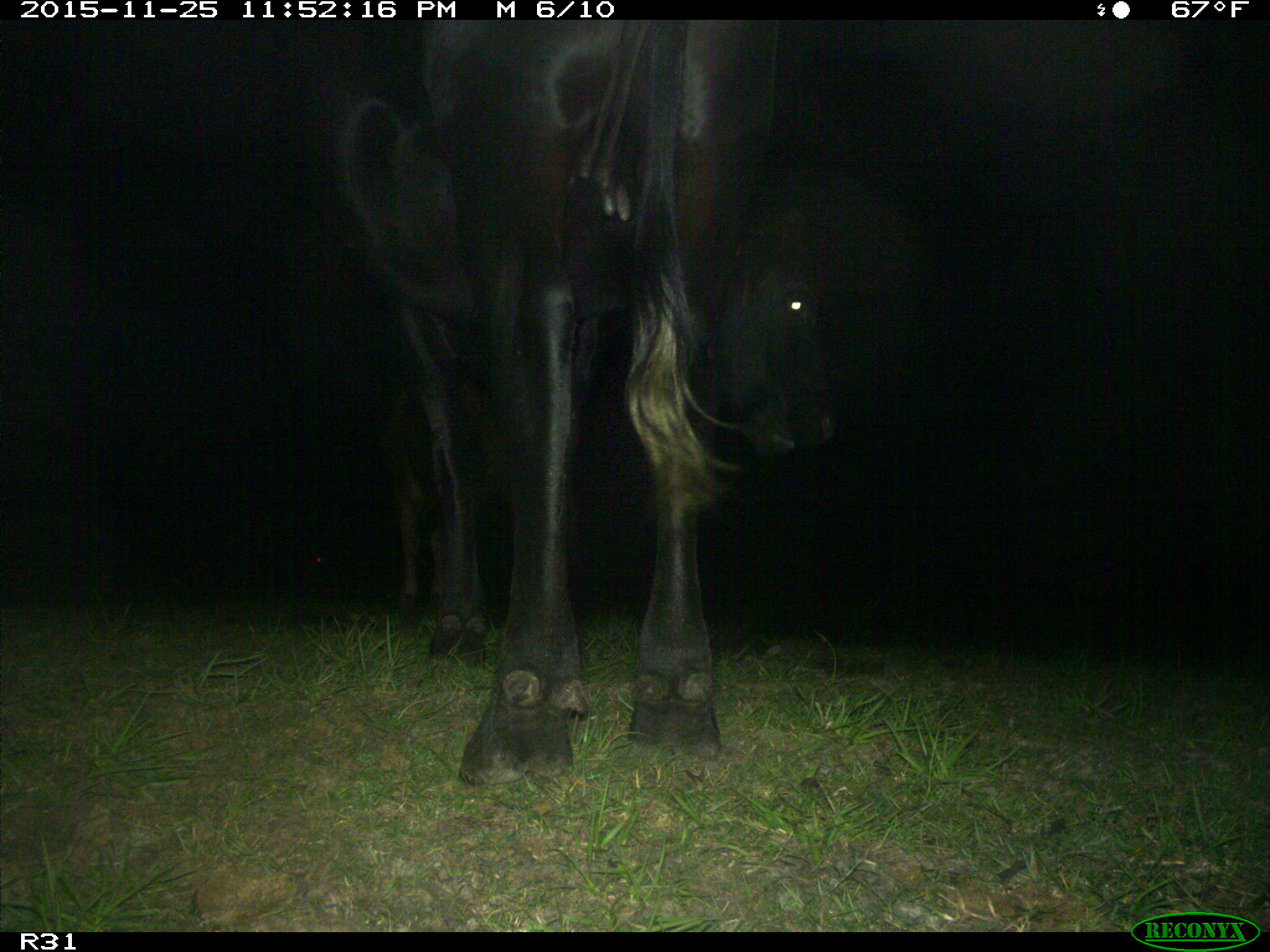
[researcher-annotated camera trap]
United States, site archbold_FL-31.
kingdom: Animalia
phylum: Chordata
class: Mammalia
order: Artiodactyla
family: Bovidae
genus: Bos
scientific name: Bos taurus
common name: domestic cow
Bos taurus (domestic cow).